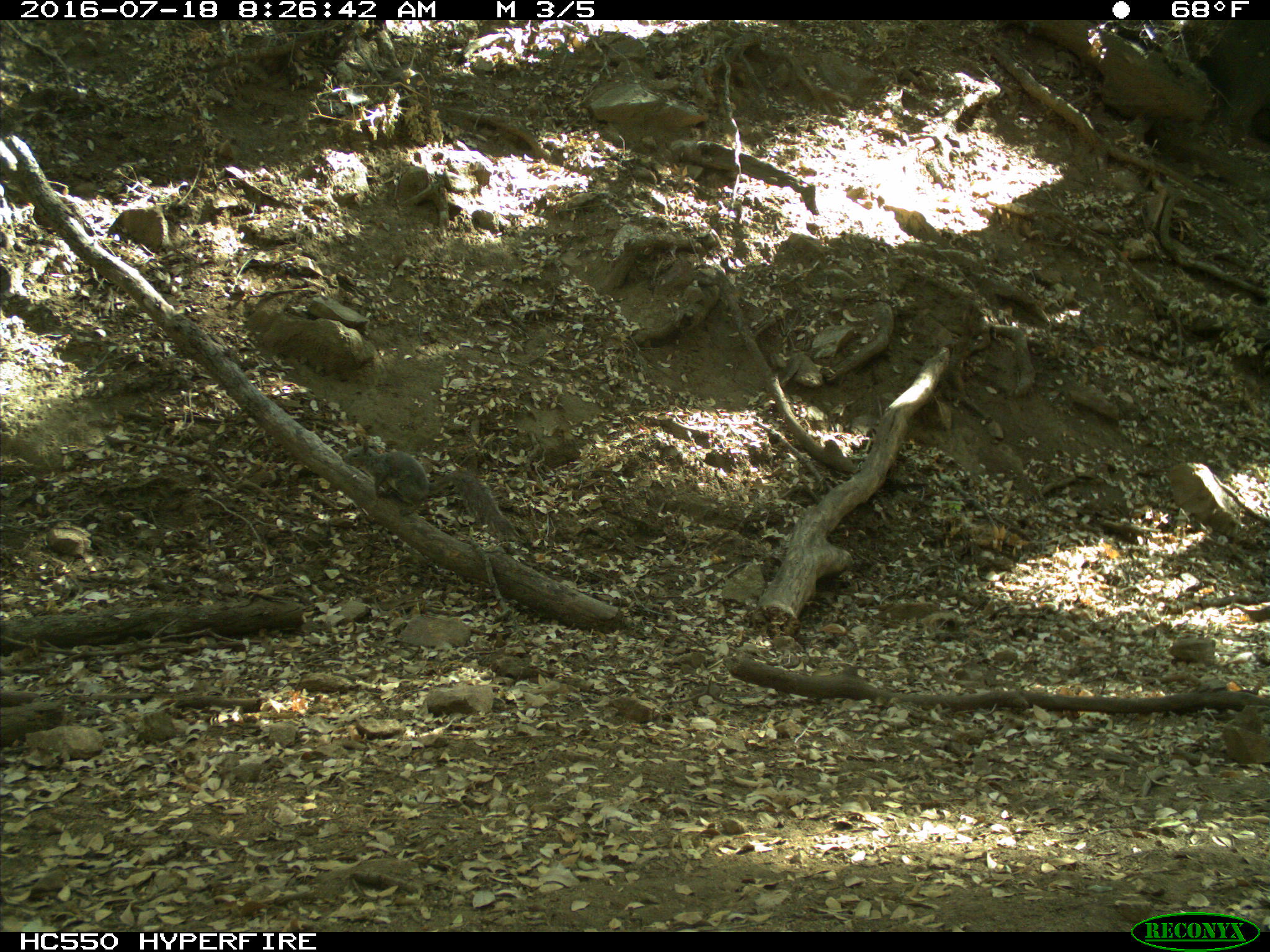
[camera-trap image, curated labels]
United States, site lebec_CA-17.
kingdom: Animalia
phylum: Chordata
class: Mammalia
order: Rodentia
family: Sciuridae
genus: Sciurus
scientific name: Sciurus carolinensis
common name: eastern gray squirrel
Sciurus carolinensis (eastern gray squirrel).